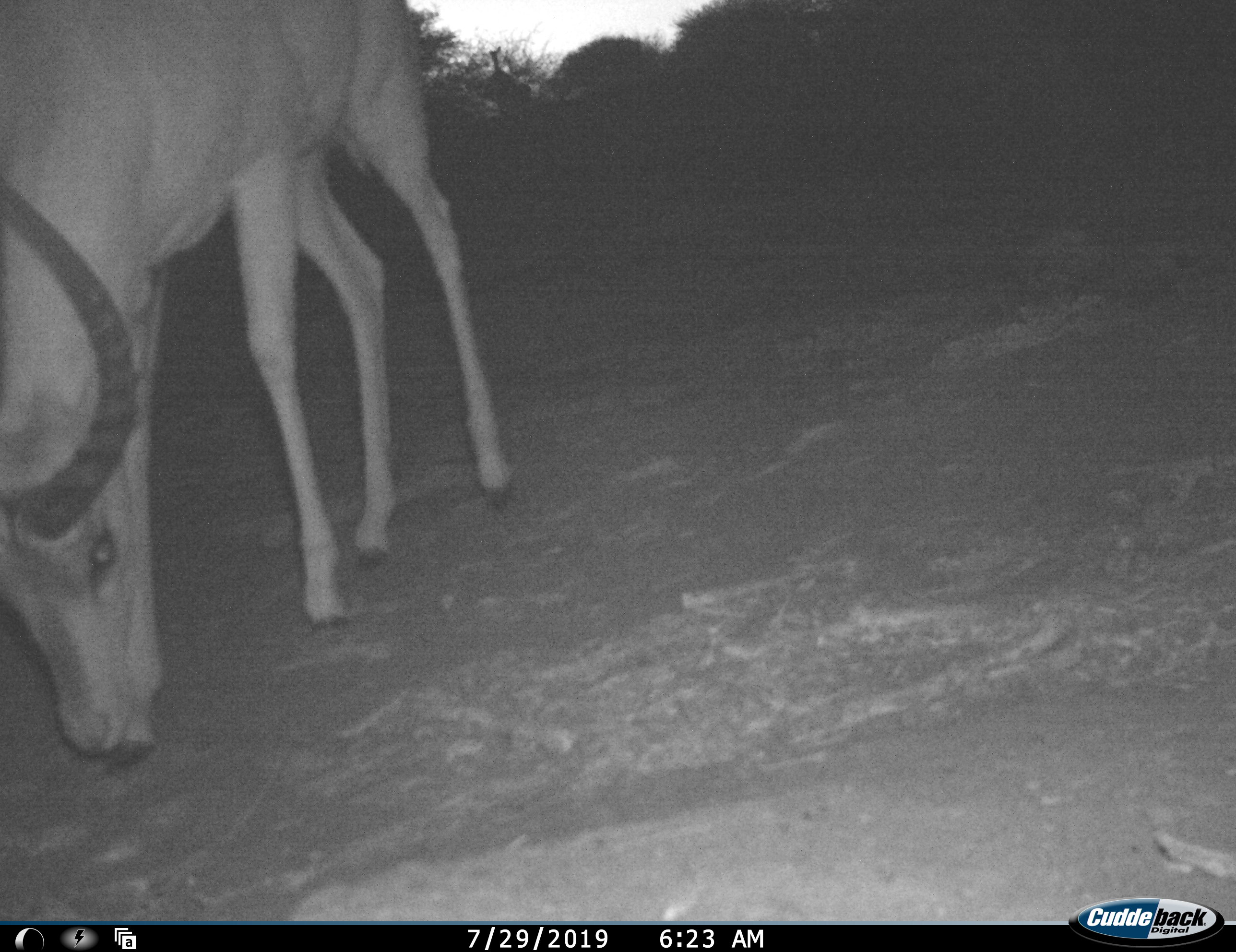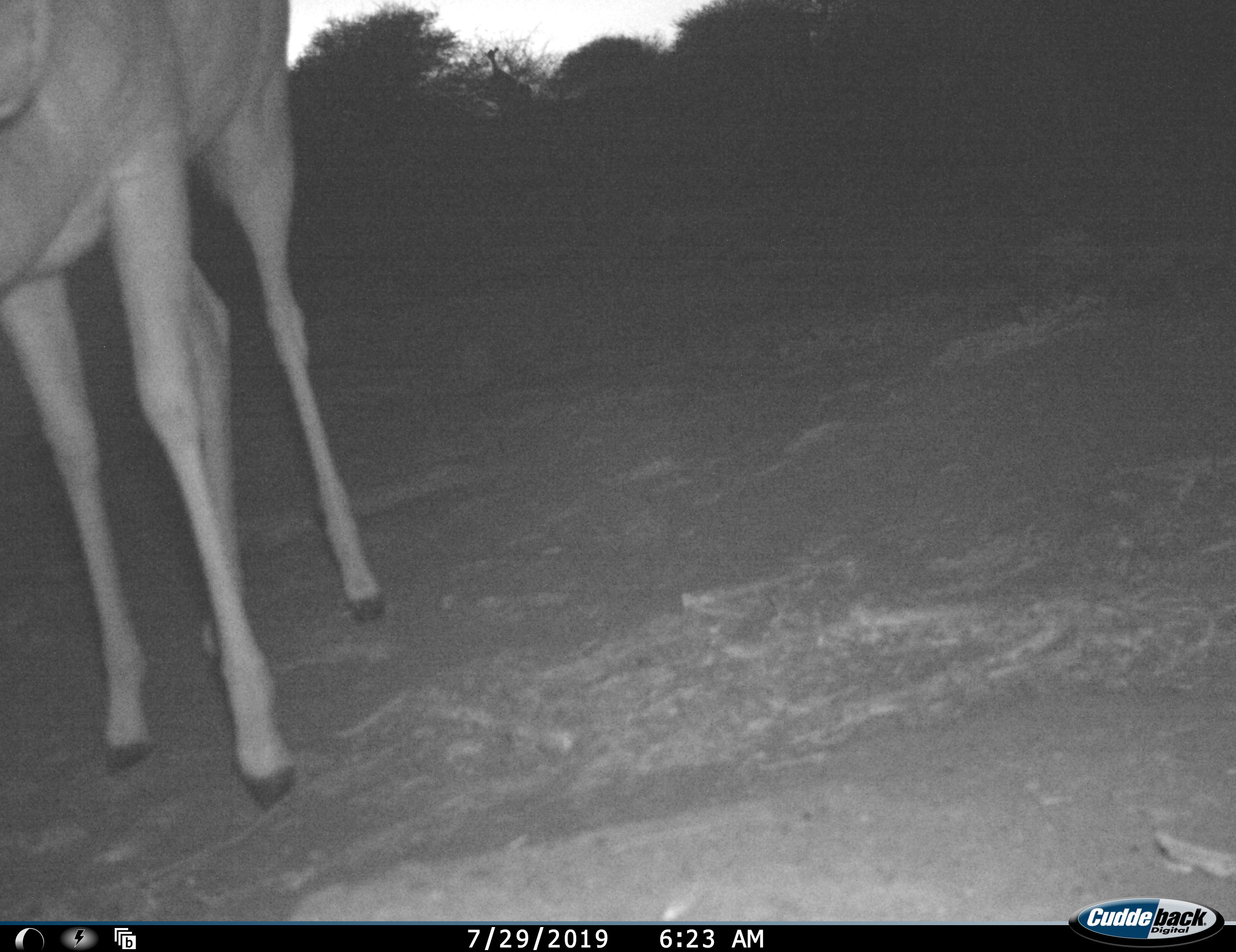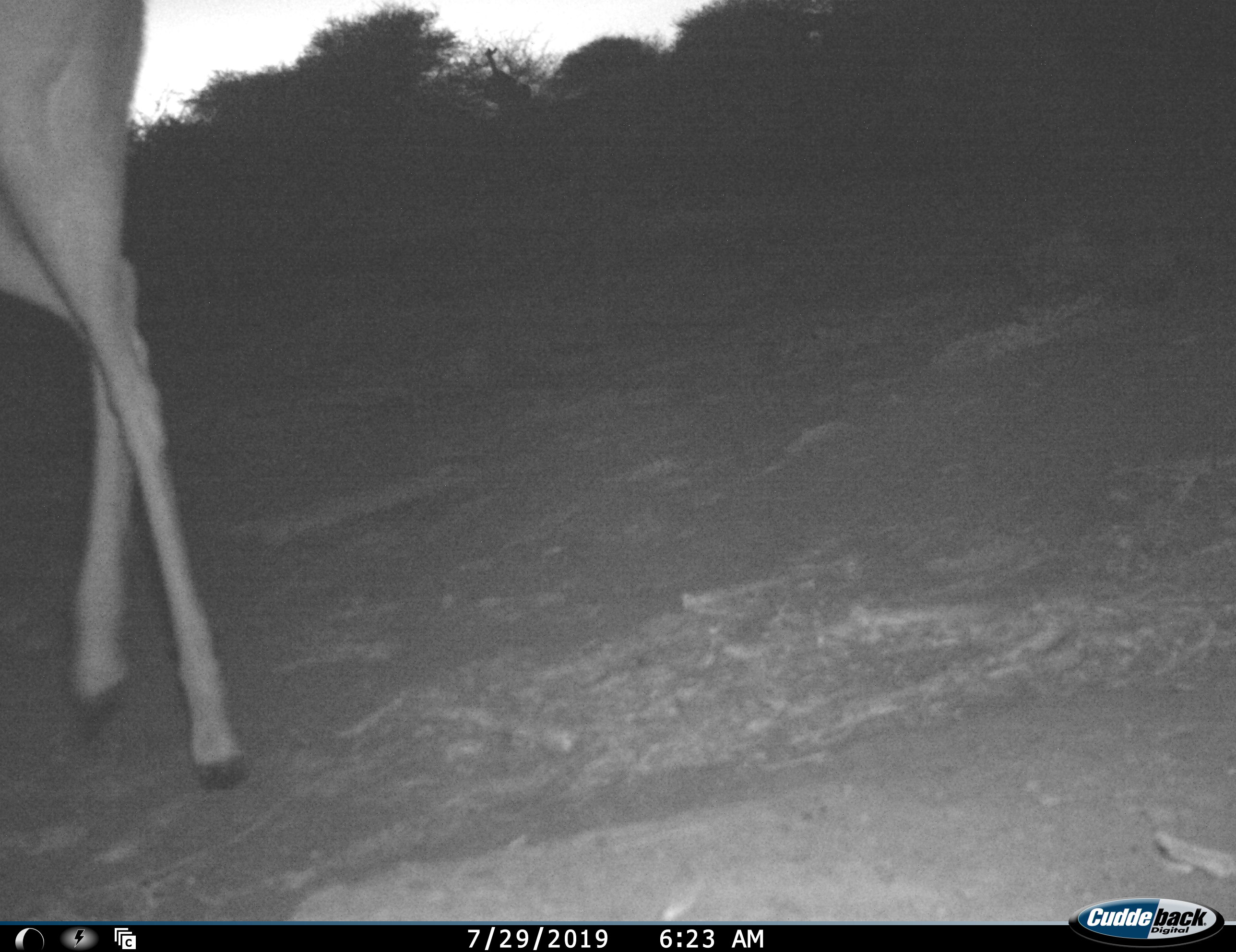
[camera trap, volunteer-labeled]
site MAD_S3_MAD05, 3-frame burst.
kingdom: Animalia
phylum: Chordata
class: Mammalia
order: Artiodactyla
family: Bovidae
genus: Aepyceros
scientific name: Aepyceros melampus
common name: impala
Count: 1.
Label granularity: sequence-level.